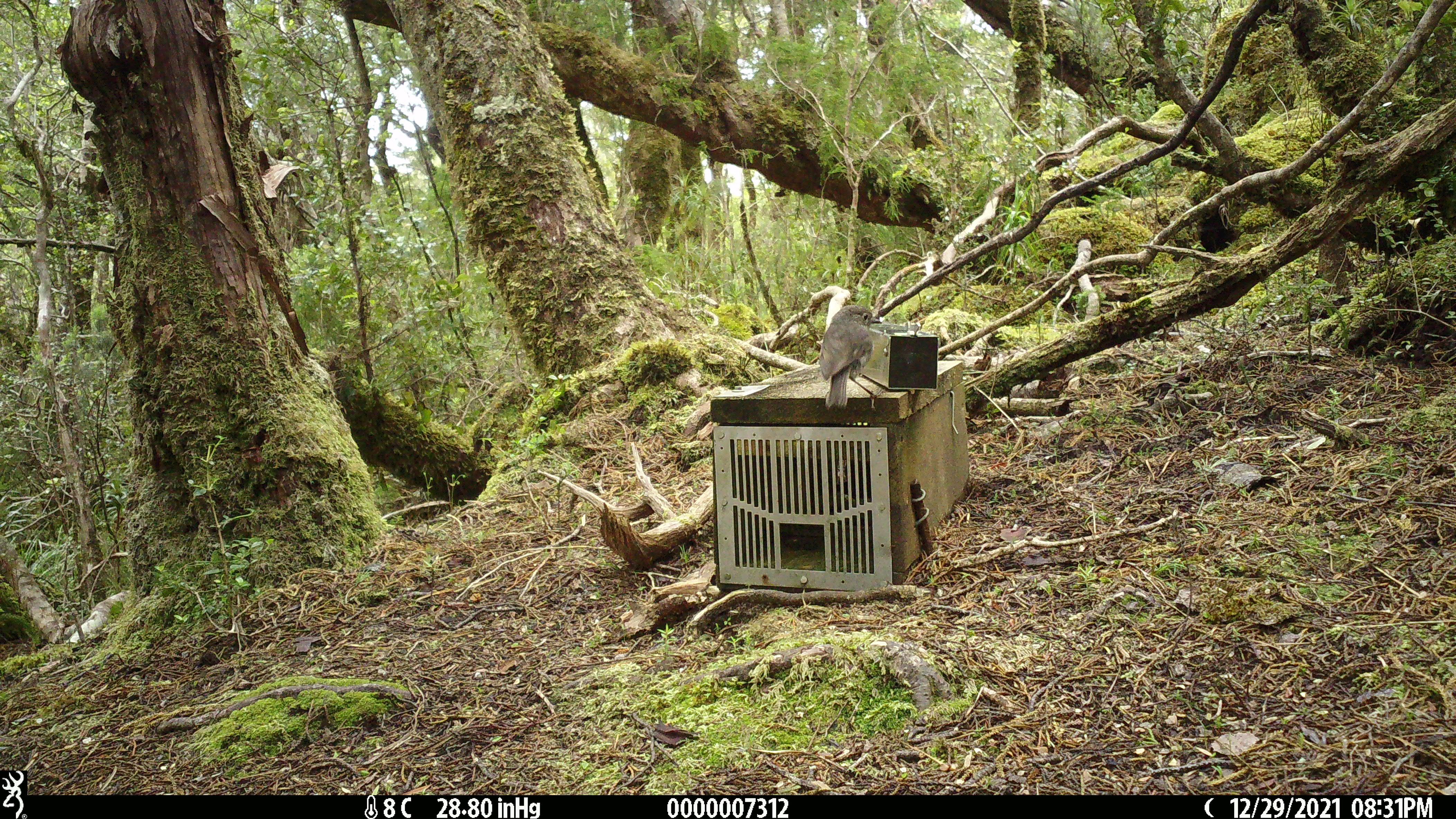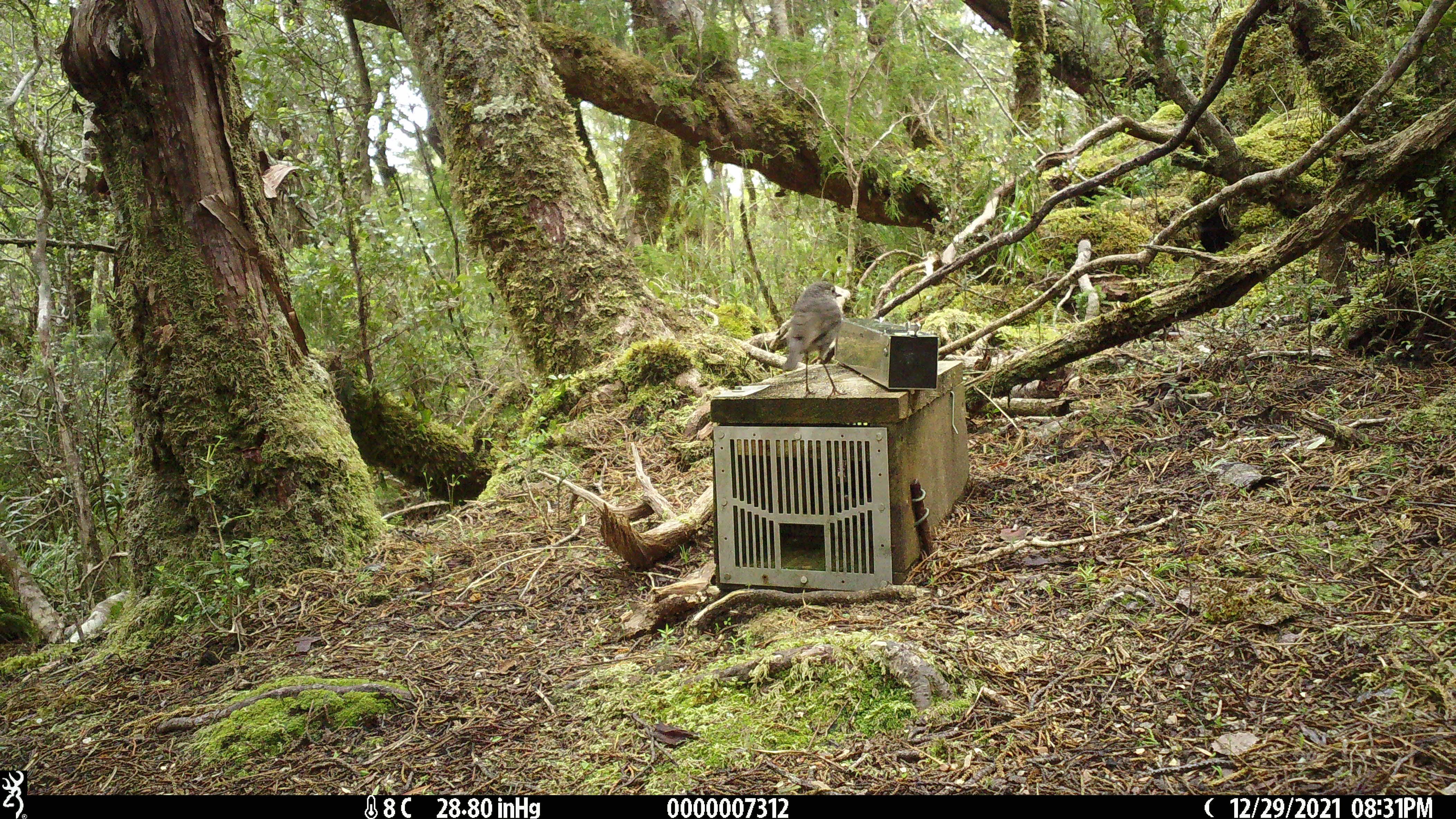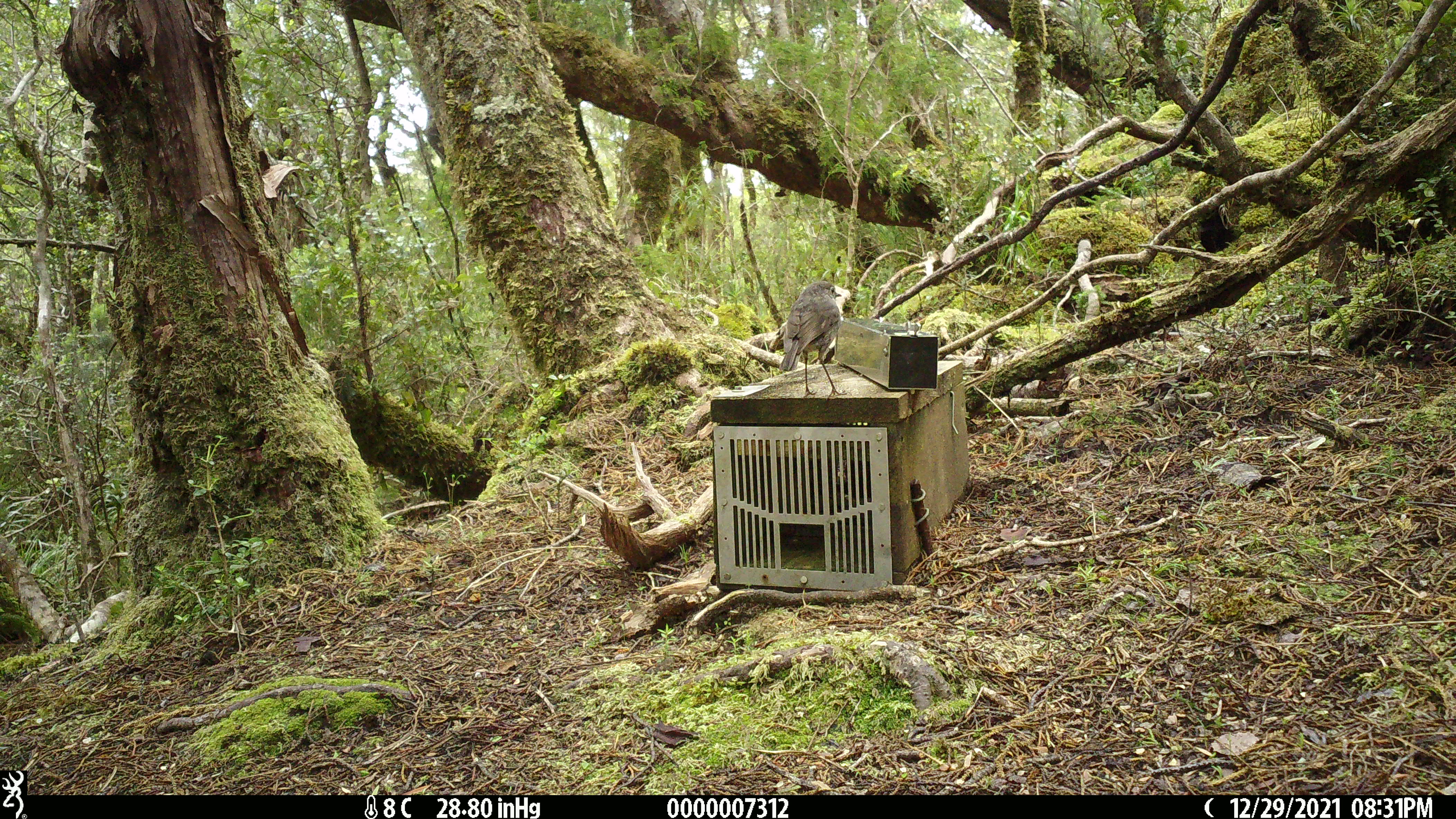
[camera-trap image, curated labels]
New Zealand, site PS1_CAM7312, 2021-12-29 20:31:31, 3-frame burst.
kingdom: Animalia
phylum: Chordata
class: Aves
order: Passeriformes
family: Petroicidae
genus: Petroica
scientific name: Petroica australis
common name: new zealand robin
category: robin